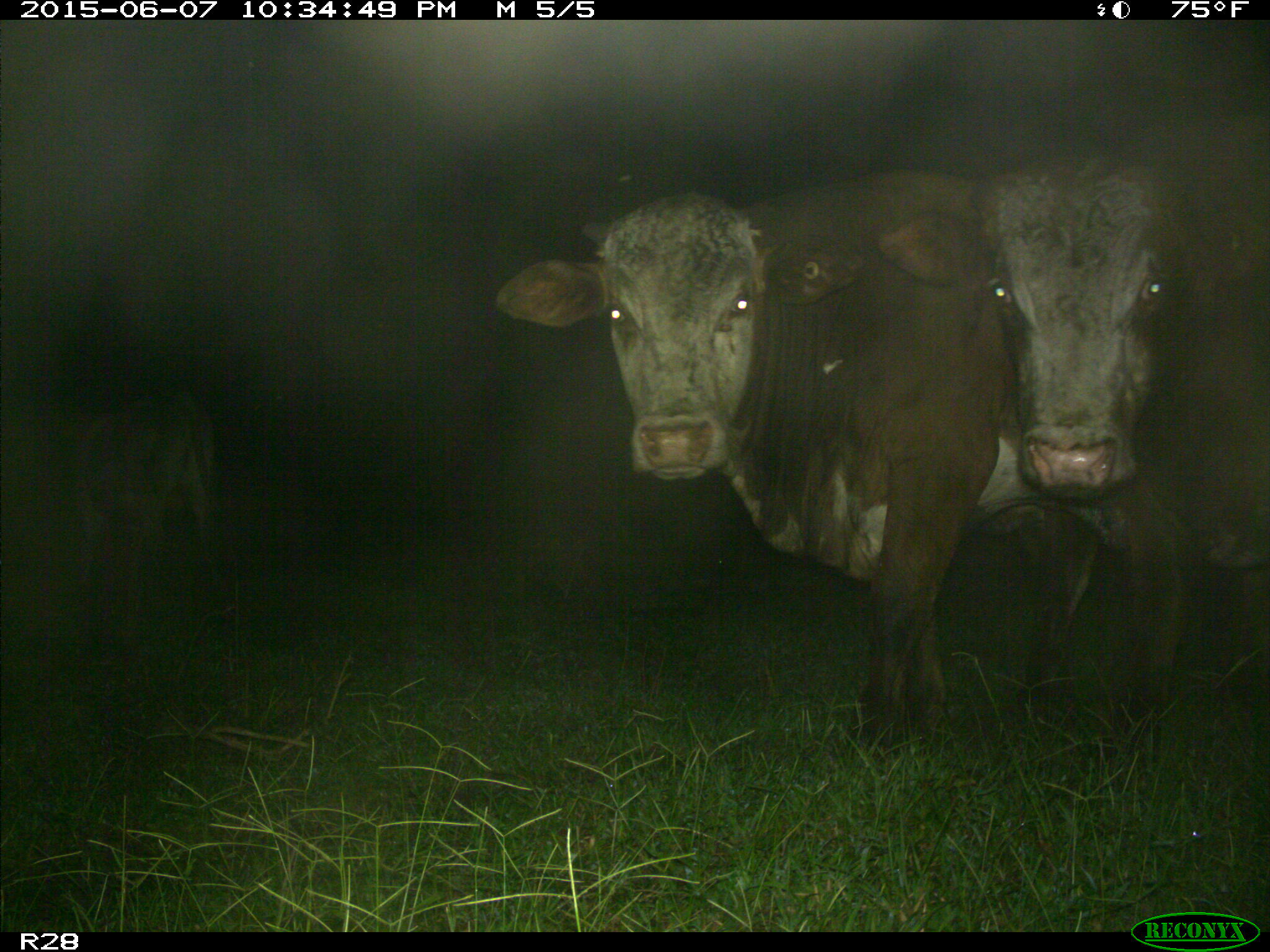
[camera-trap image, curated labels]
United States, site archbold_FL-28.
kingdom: Animalia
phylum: Chordata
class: Mammalia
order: Artiodactyla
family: Bovidae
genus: Bos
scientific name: Bos taurus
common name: domestic cow